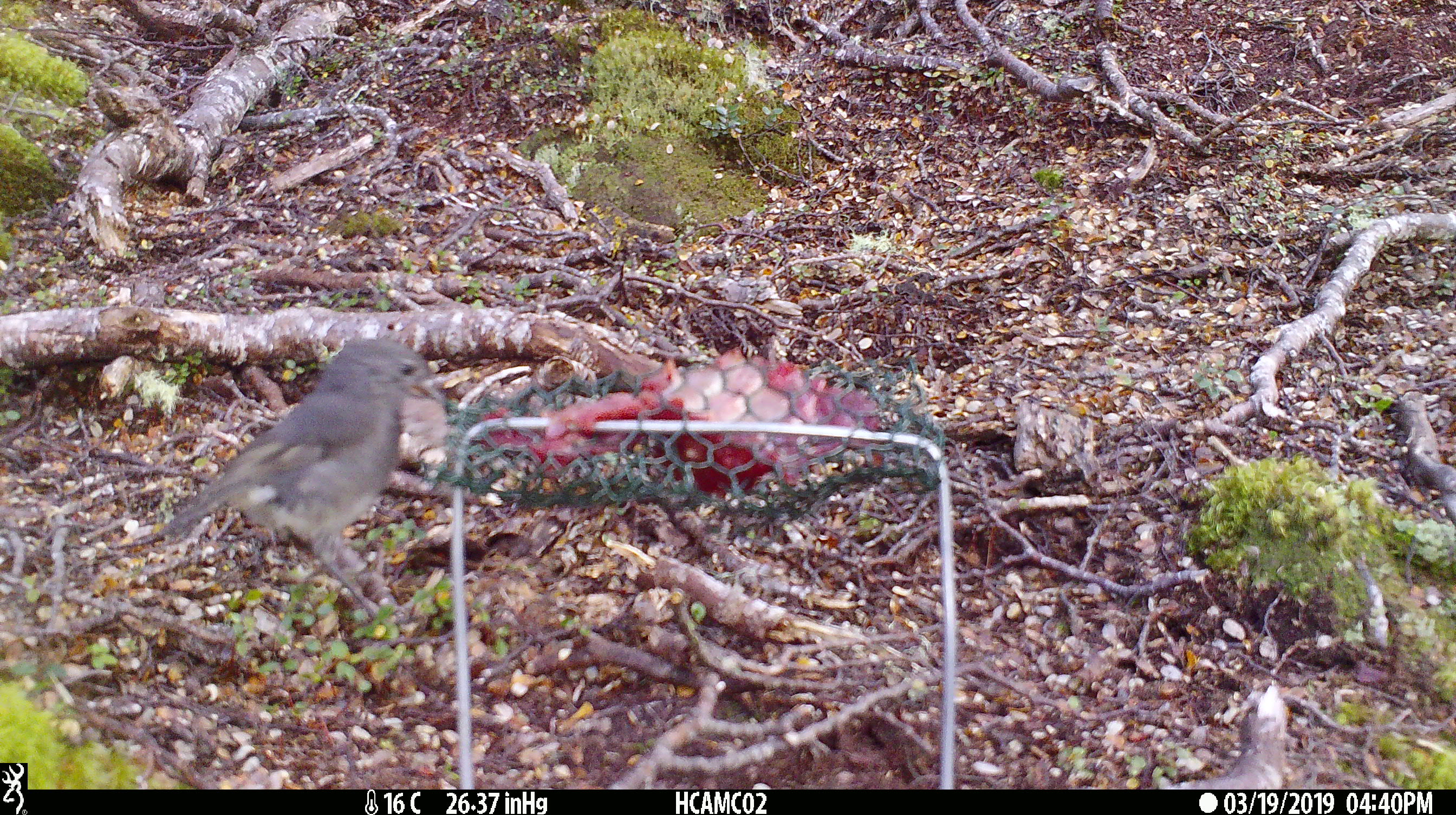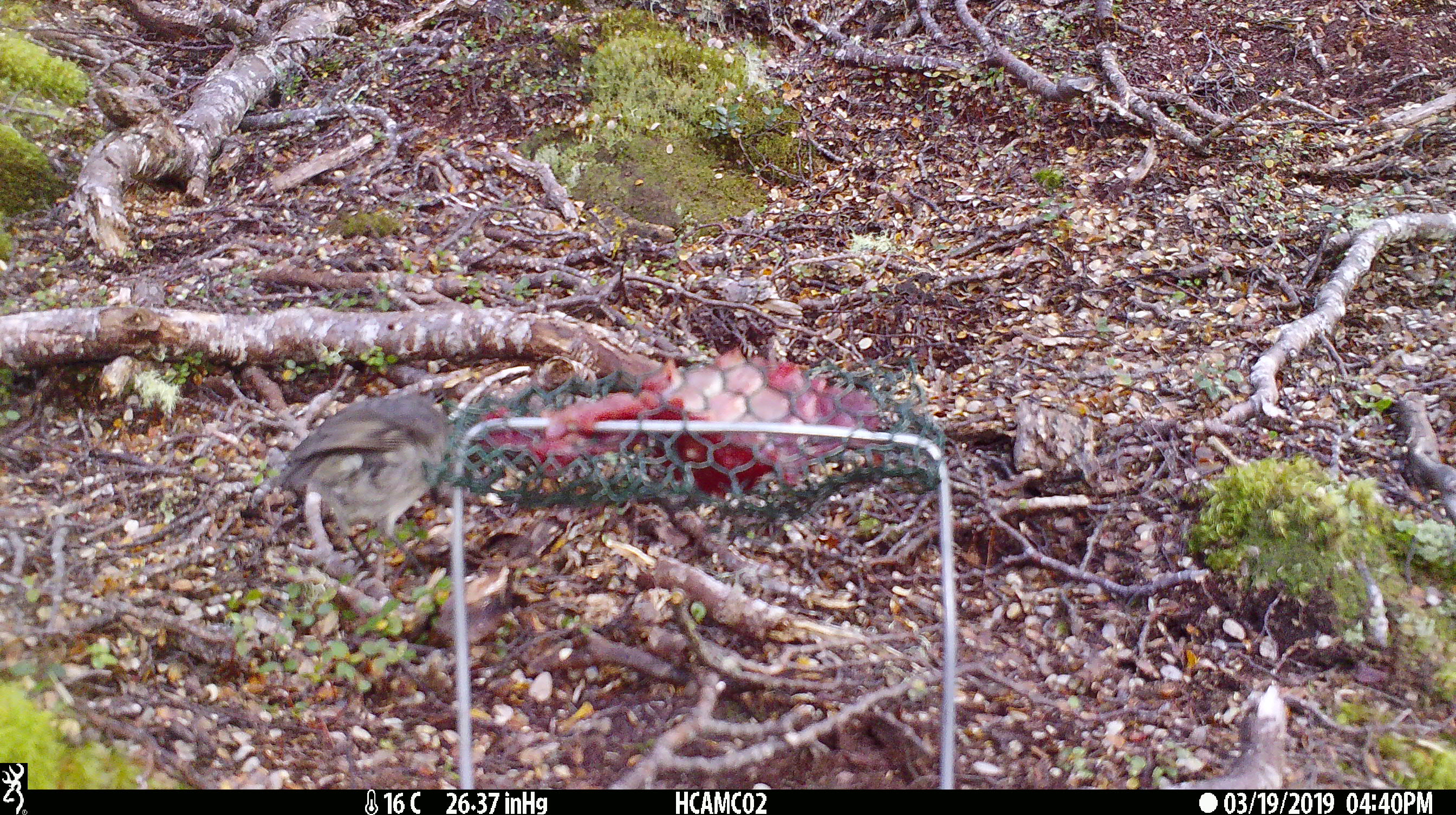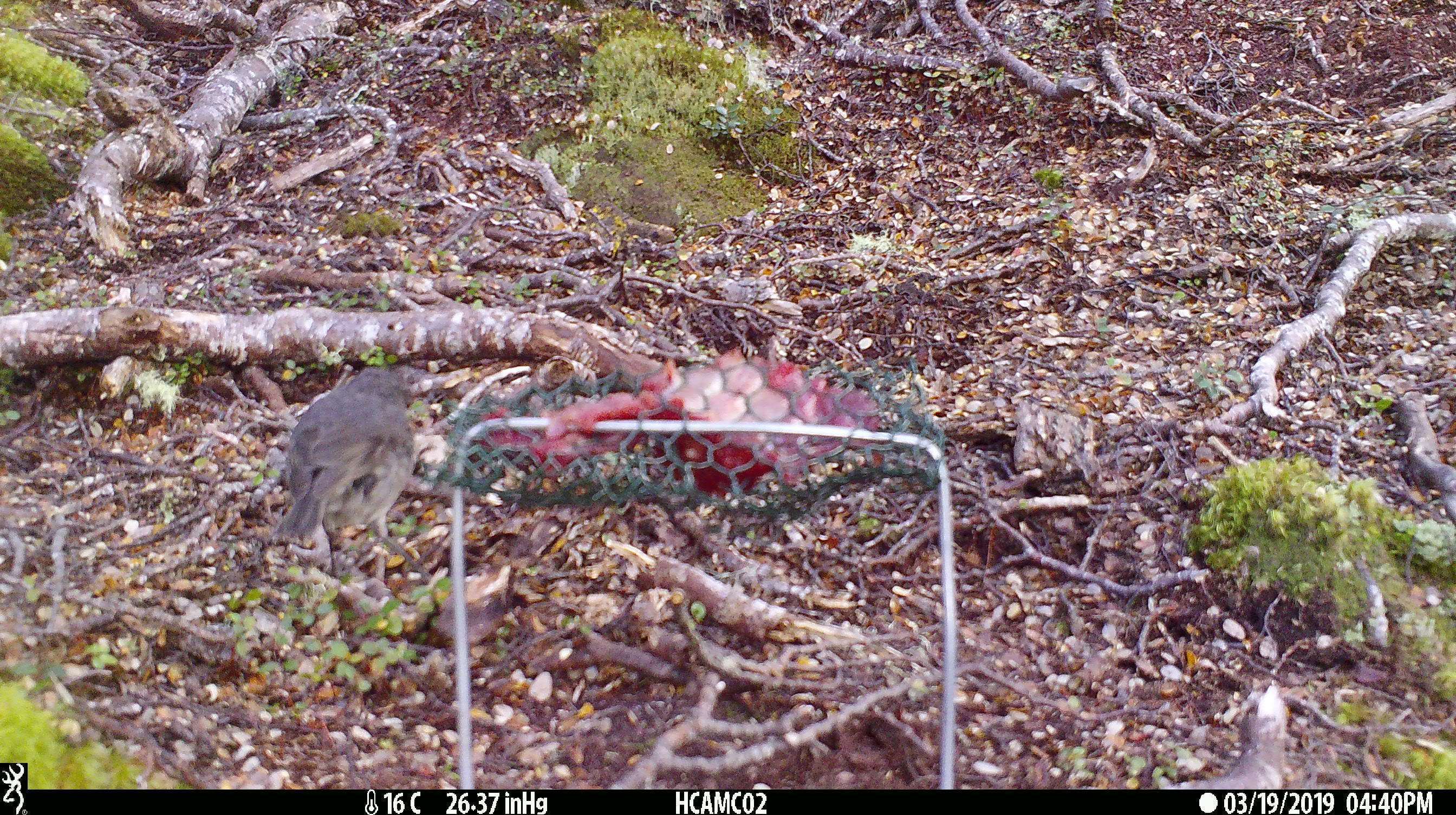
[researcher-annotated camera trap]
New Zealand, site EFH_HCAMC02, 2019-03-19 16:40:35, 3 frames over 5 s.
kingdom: Animalia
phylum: Chordata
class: Aves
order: Passeriformes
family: Petroicidae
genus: Petroica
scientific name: Petroica australis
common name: new zealand robin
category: robin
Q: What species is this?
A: Robin (new zealand robin) (Petroica australis).